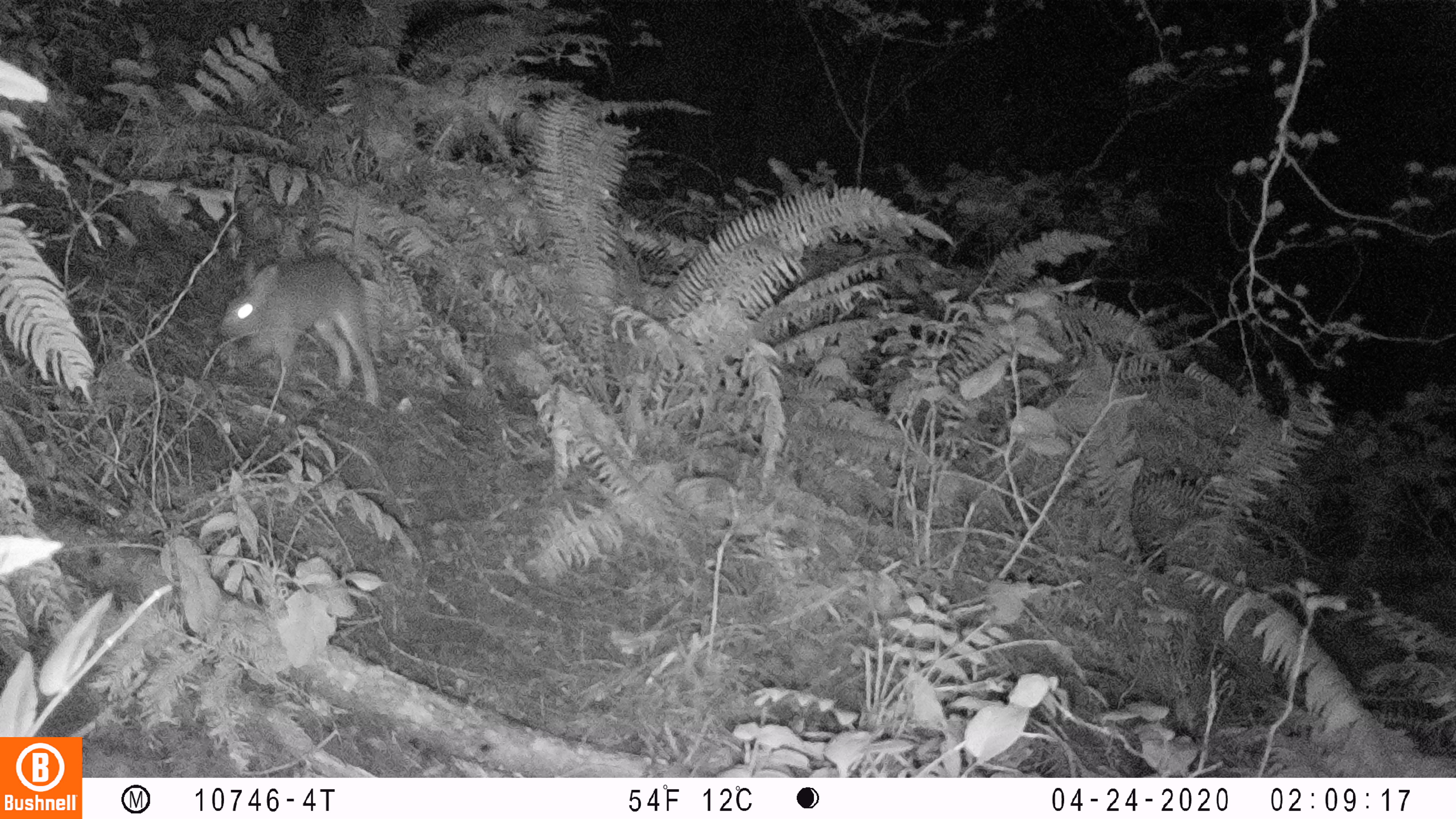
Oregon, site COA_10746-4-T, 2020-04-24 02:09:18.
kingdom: Animalia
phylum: Chordata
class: Mammalia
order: Lagomorpha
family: Leporidae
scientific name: Leporidae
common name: hares and rabbits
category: leporidae family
Leporidae family (hares and rabbits) (Leporidae).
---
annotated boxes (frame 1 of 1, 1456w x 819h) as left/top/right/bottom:
leporidae family: 218/246/386/417